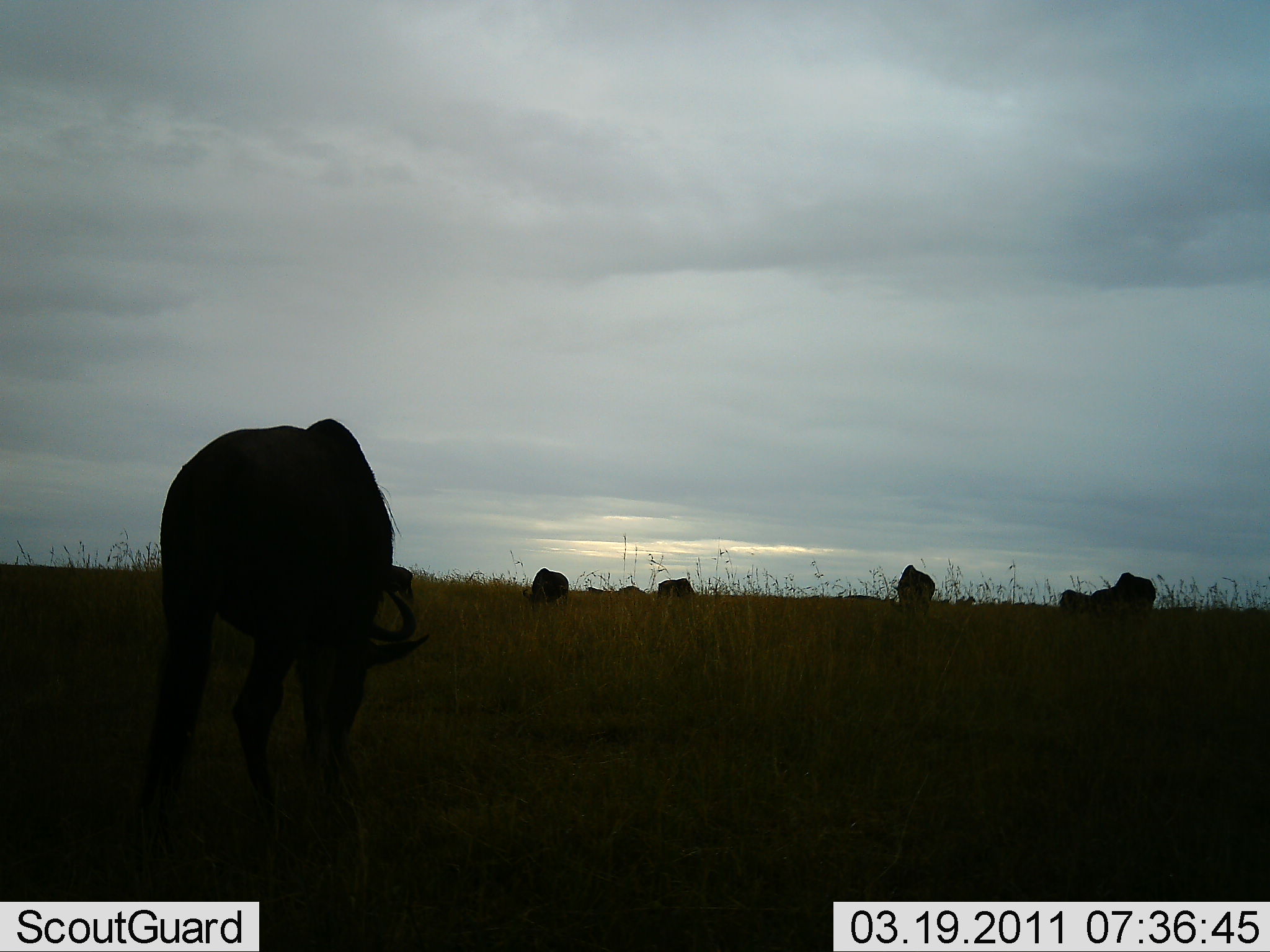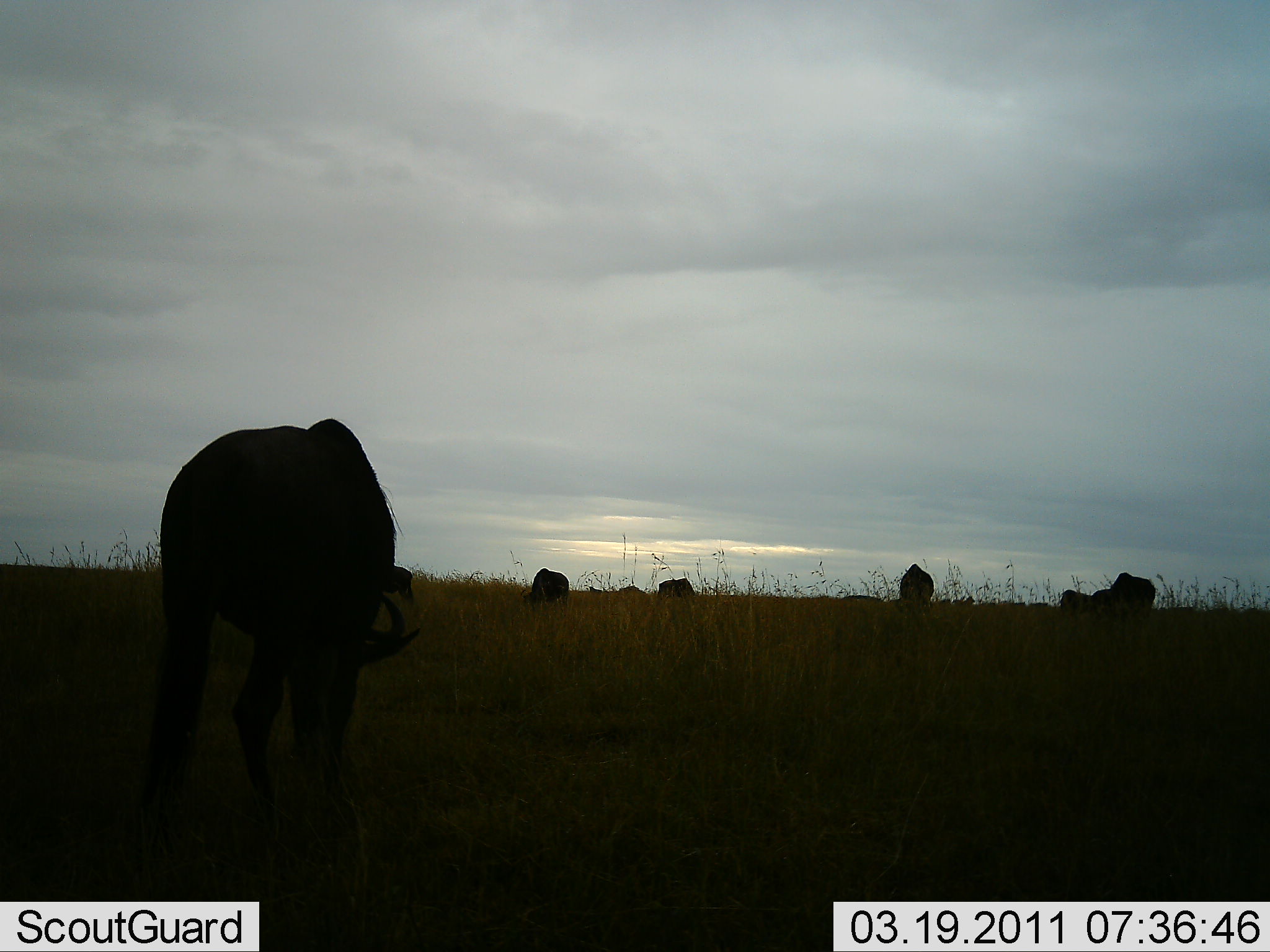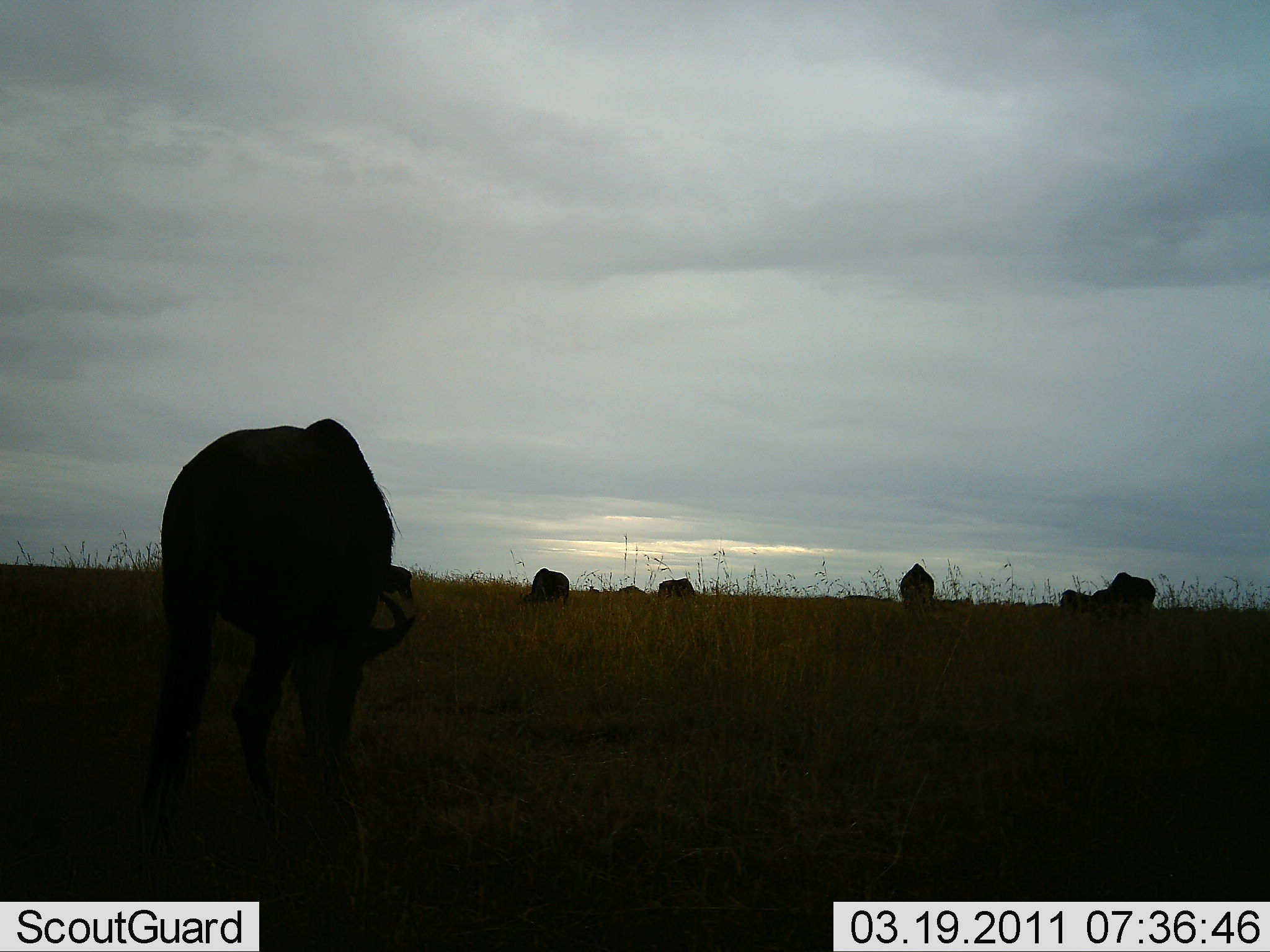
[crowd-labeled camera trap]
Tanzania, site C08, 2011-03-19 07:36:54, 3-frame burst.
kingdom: Animalia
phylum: Chordata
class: Mammalia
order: Artiodactyla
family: Bovidae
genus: Connochaetes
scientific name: Connochaetes taurinus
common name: blue wildebeest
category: wildebeest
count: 7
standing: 31%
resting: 0%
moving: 0%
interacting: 0%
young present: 0%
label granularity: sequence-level